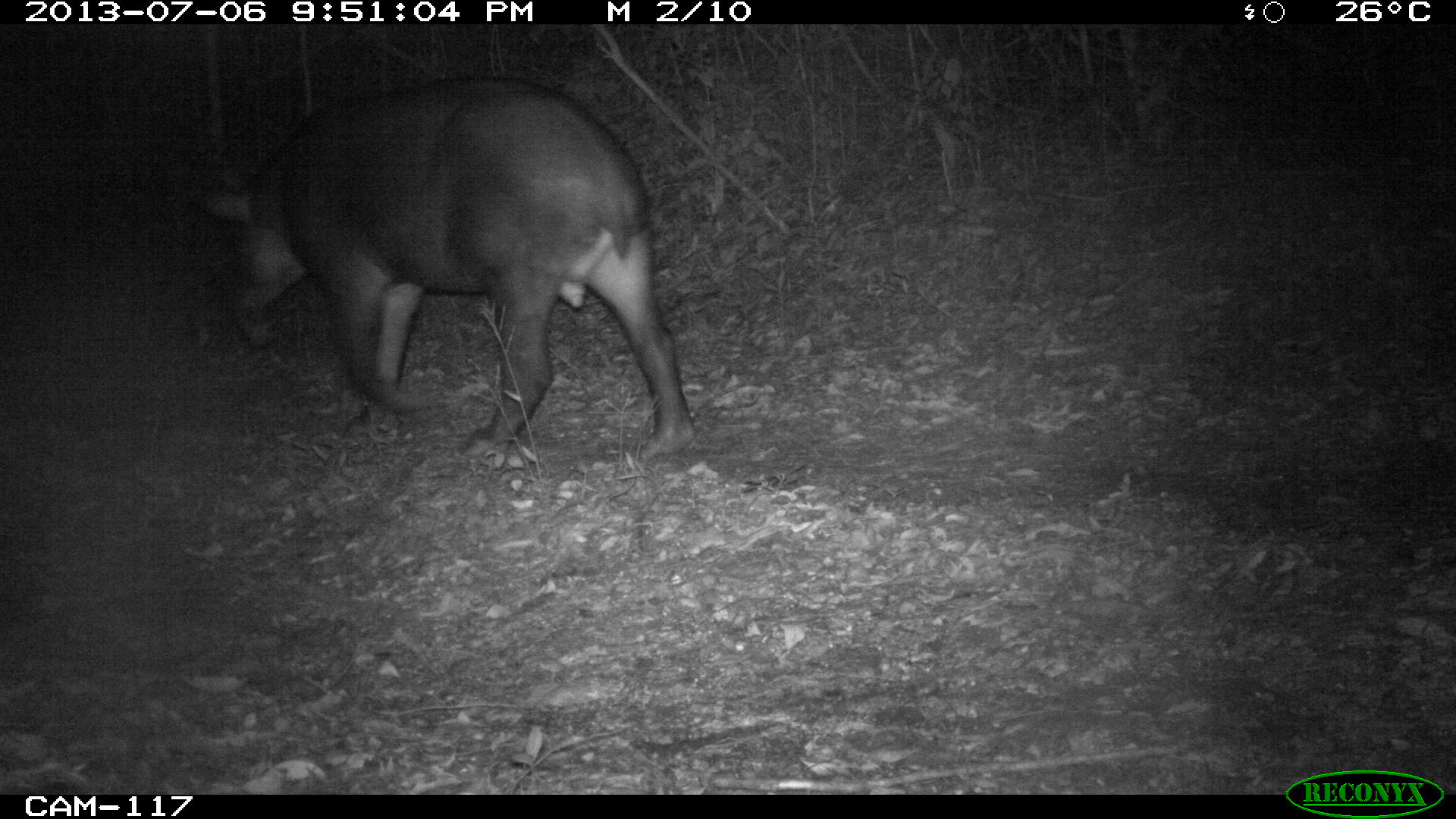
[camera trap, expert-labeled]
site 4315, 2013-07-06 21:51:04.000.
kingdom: Animalia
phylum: Chordata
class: Mammalia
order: Perissodactyla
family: Tapiridae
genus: Tapirus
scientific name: Tapirus bairdii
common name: baird's tapir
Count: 1.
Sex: male.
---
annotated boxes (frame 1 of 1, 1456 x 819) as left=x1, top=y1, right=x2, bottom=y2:
tapirus bairdii: left=204, top=77, right=695, bottom=458